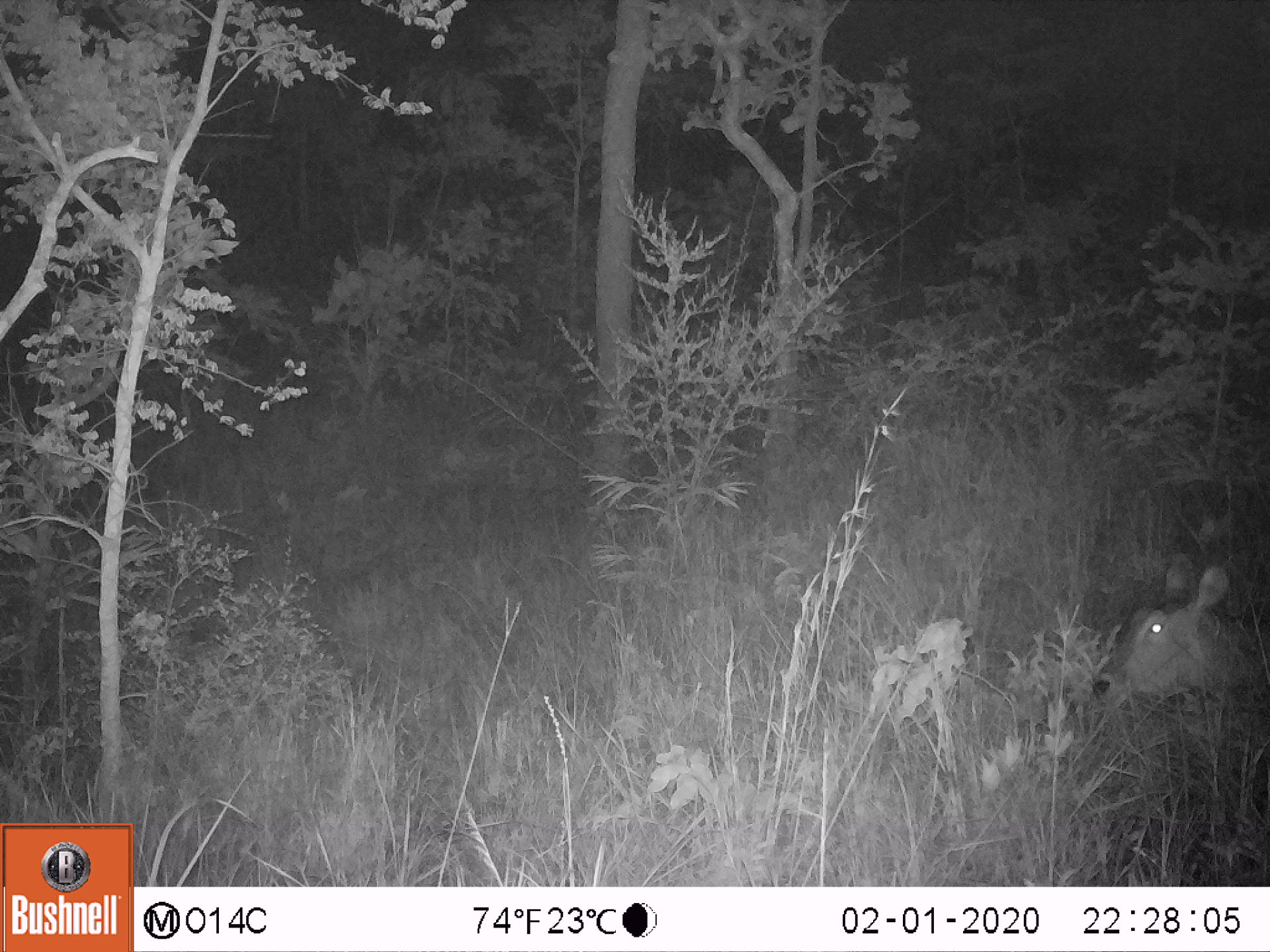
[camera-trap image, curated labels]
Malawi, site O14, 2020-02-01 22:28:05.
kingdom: Animalia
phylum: Chordata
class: Mammalia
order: Artiodactyla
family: Bovidae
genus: Kobus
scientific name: Kobus ellipsiprymnus ellipsiprymnus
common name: common waterbuck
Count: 1.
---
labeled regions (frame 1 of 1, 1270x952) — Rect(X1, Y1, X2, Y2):
common waterbuck: Rect(1088, 550, 1261, 715)